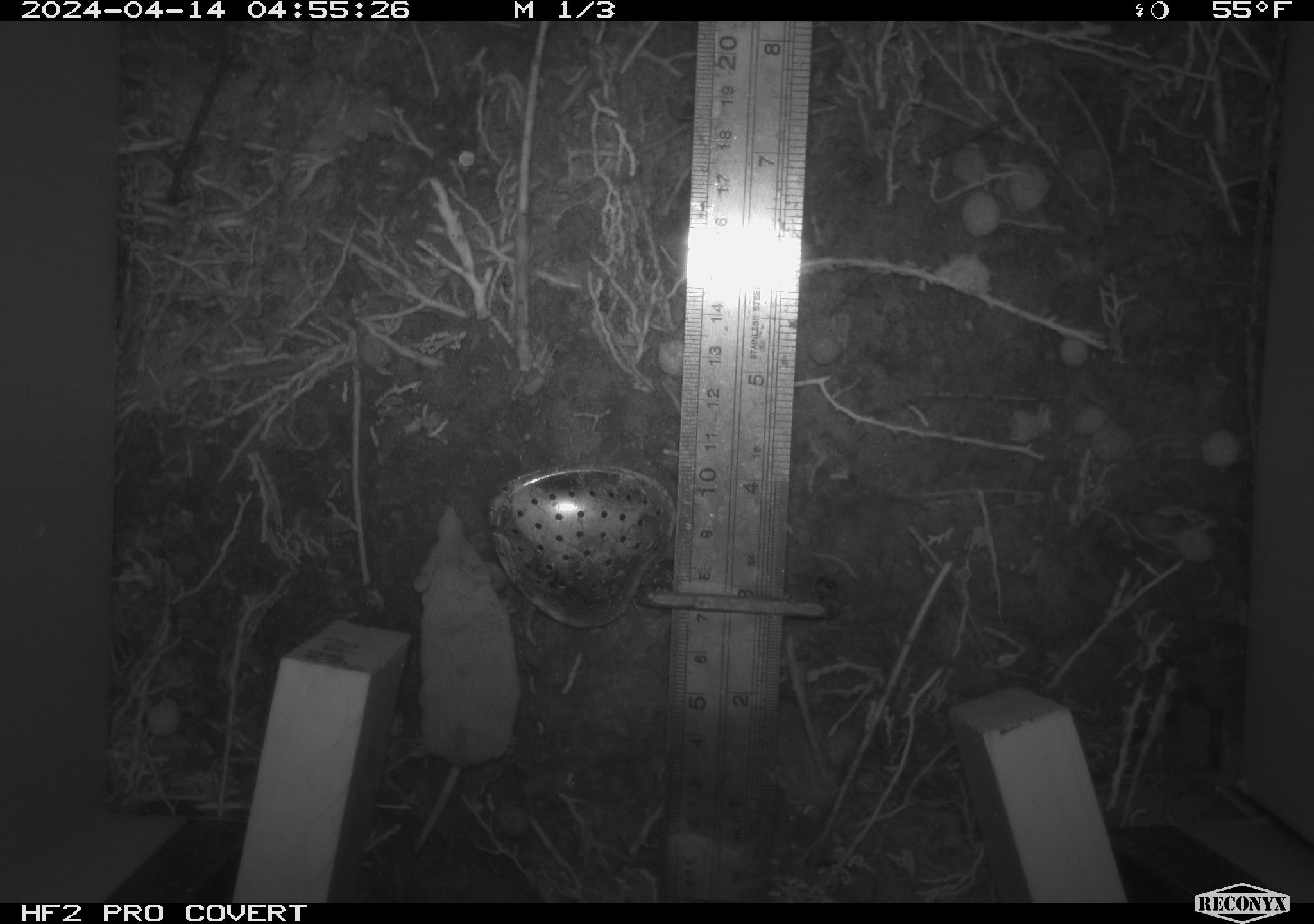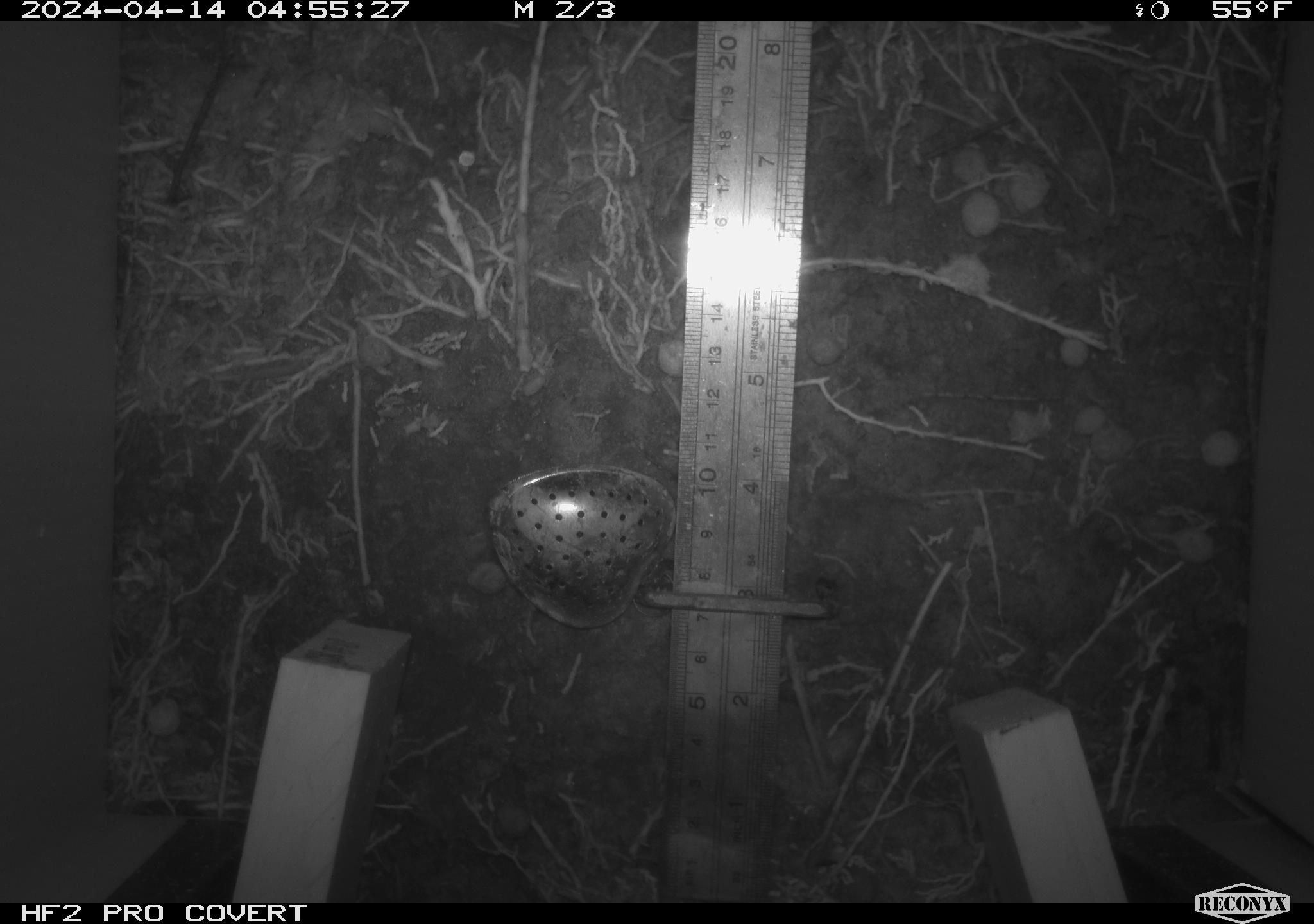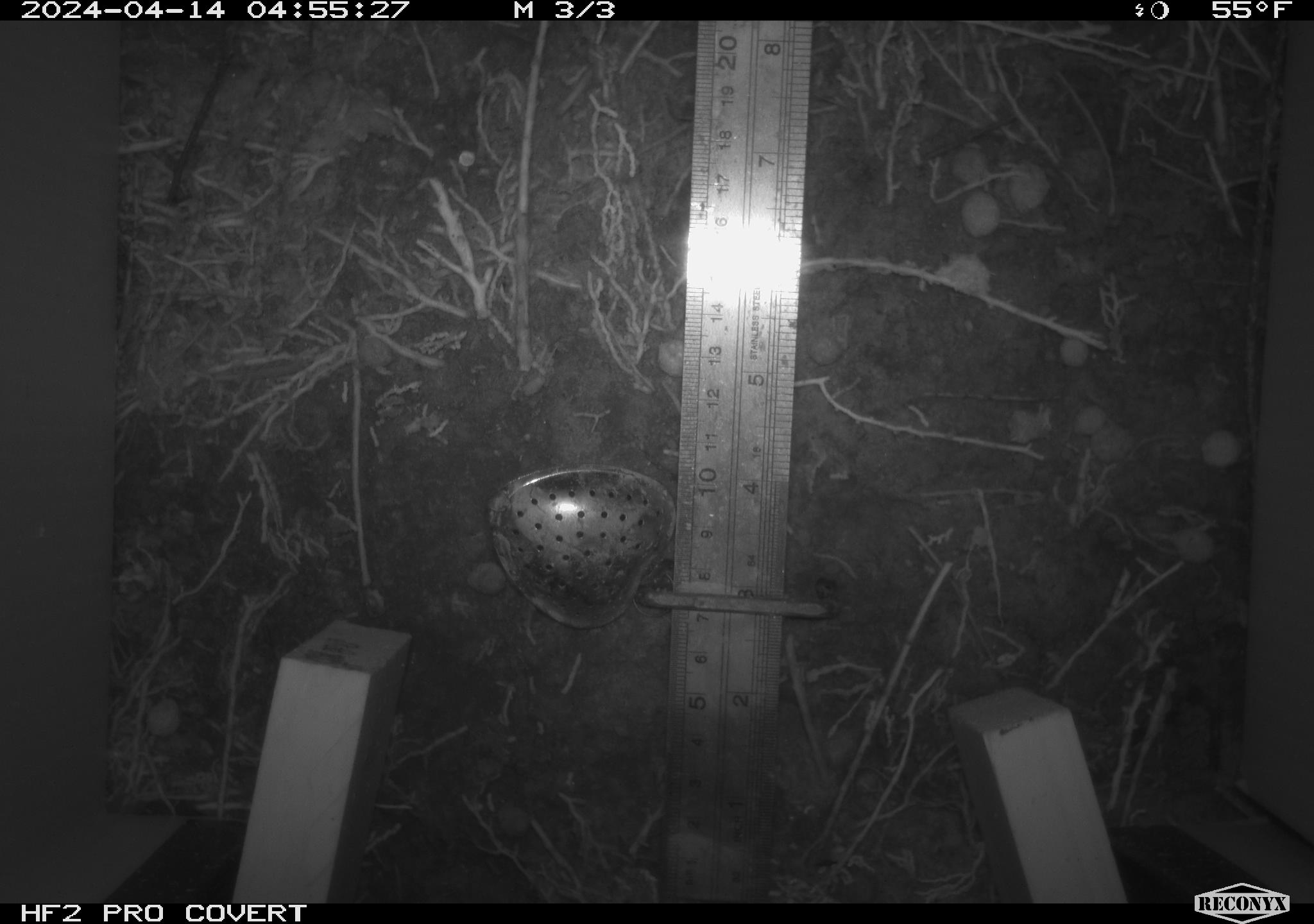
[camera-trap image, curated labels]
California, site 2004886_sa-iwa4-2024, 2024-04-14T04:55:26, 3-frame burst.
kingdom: Animalia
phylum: Chordata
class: Mammalia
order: Eulipotyphla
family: Soricidae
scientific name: Soricidae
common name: shrews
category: soricidae family